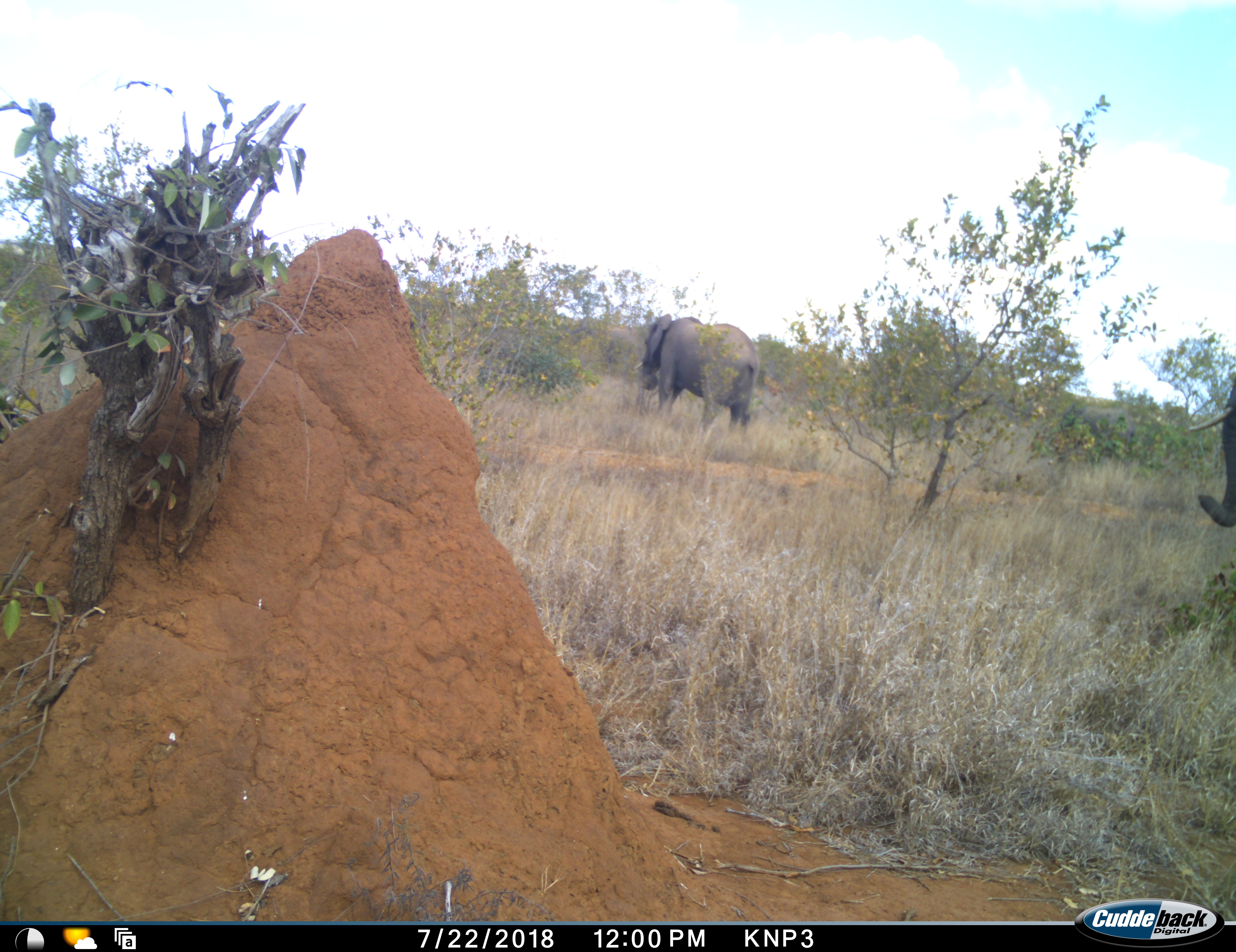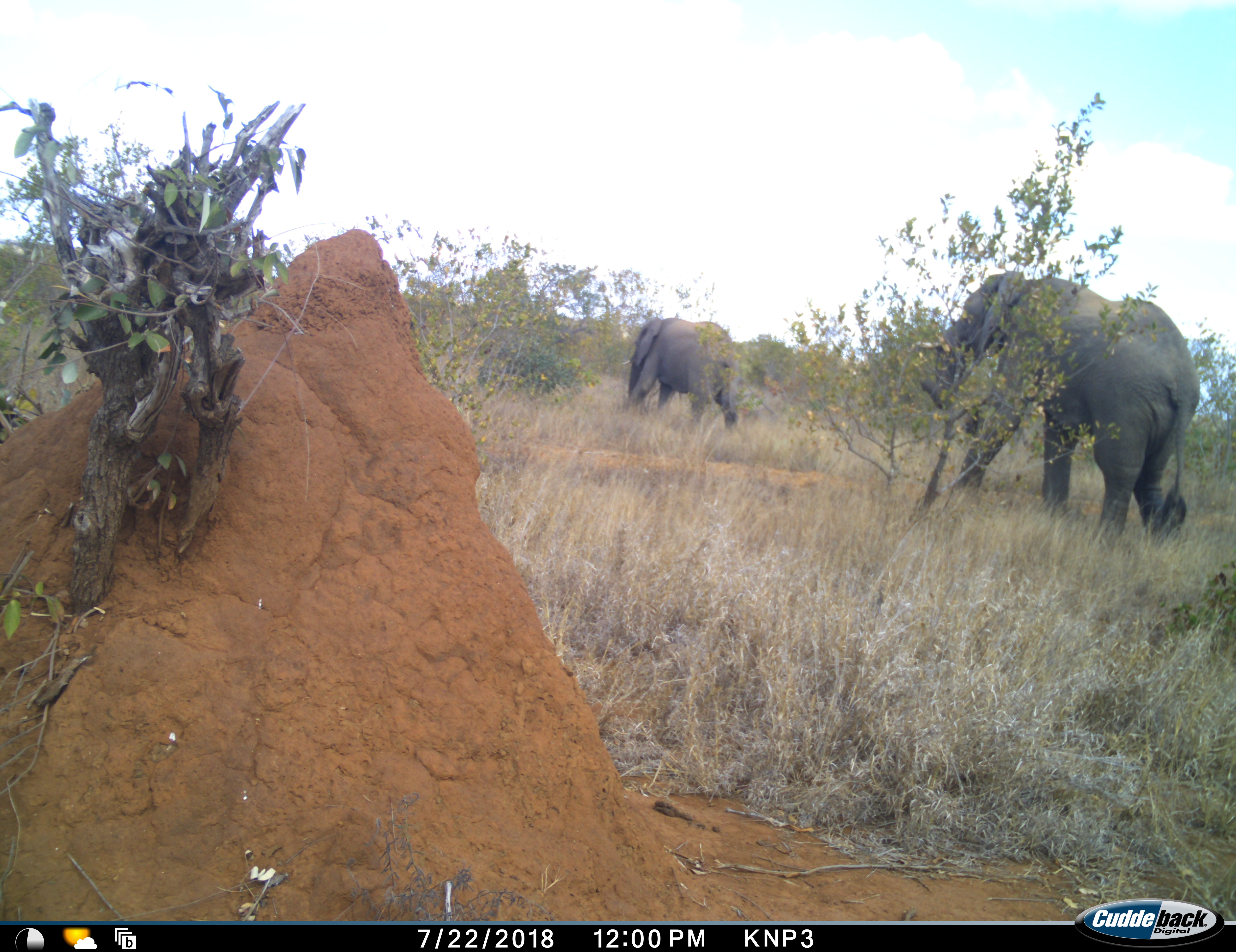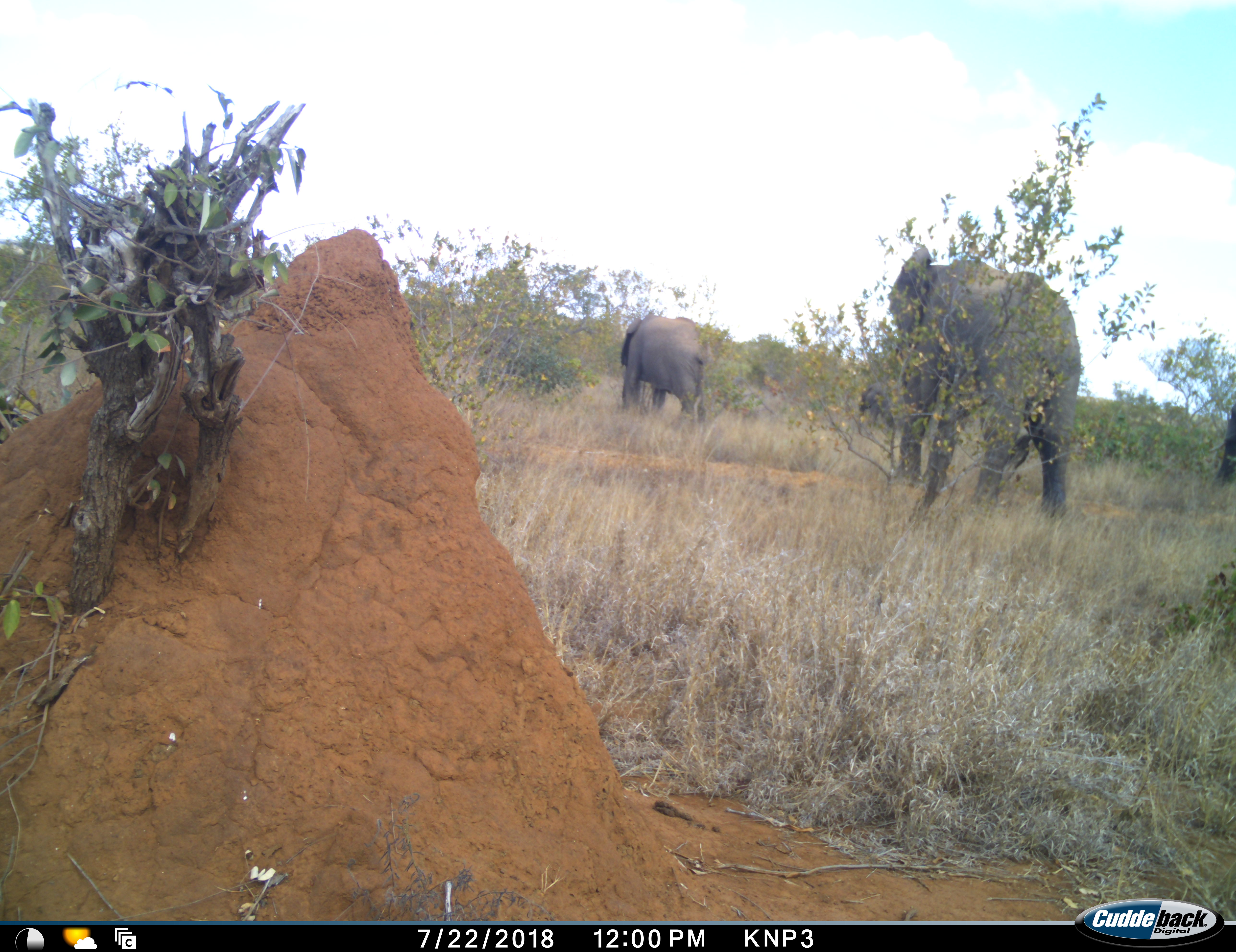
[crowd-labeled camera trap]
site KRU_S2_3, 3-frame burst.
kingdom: Animalia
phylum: Chordata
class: Mammalia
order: Proboscidea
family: Elephantidae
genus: Loxodonta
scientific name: Loxodonta africana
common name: african bush elephant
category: elephant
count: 3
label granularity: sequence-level